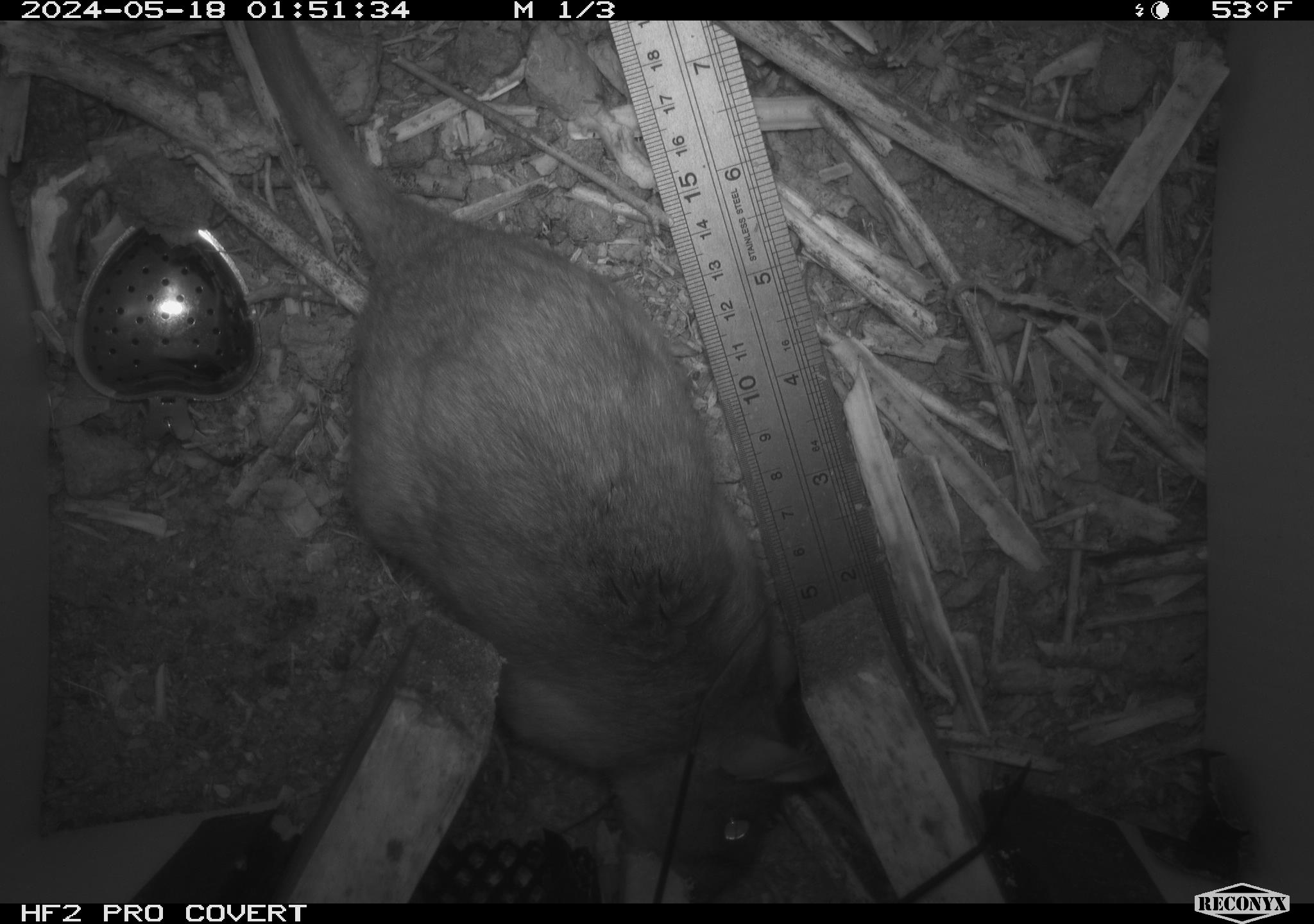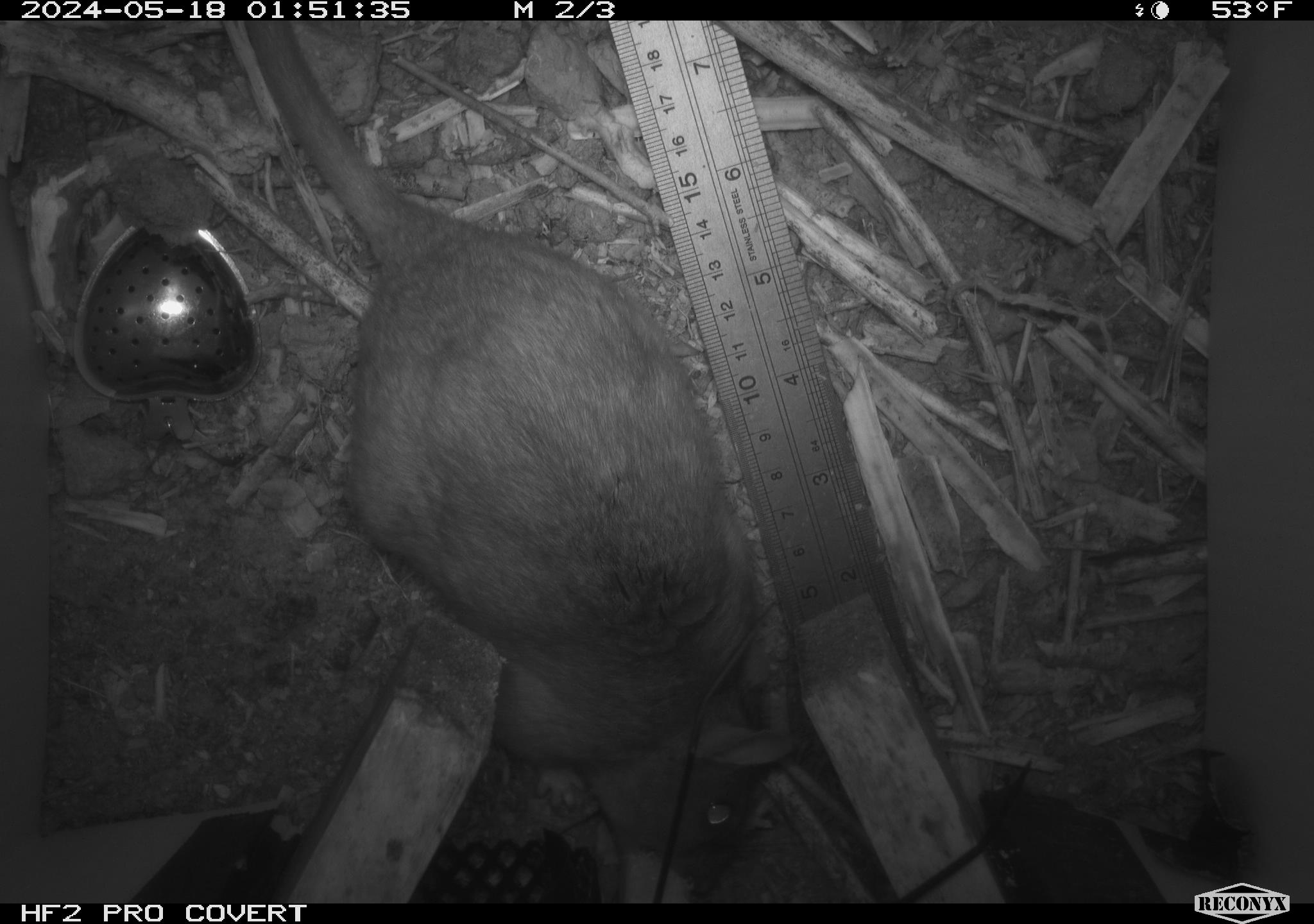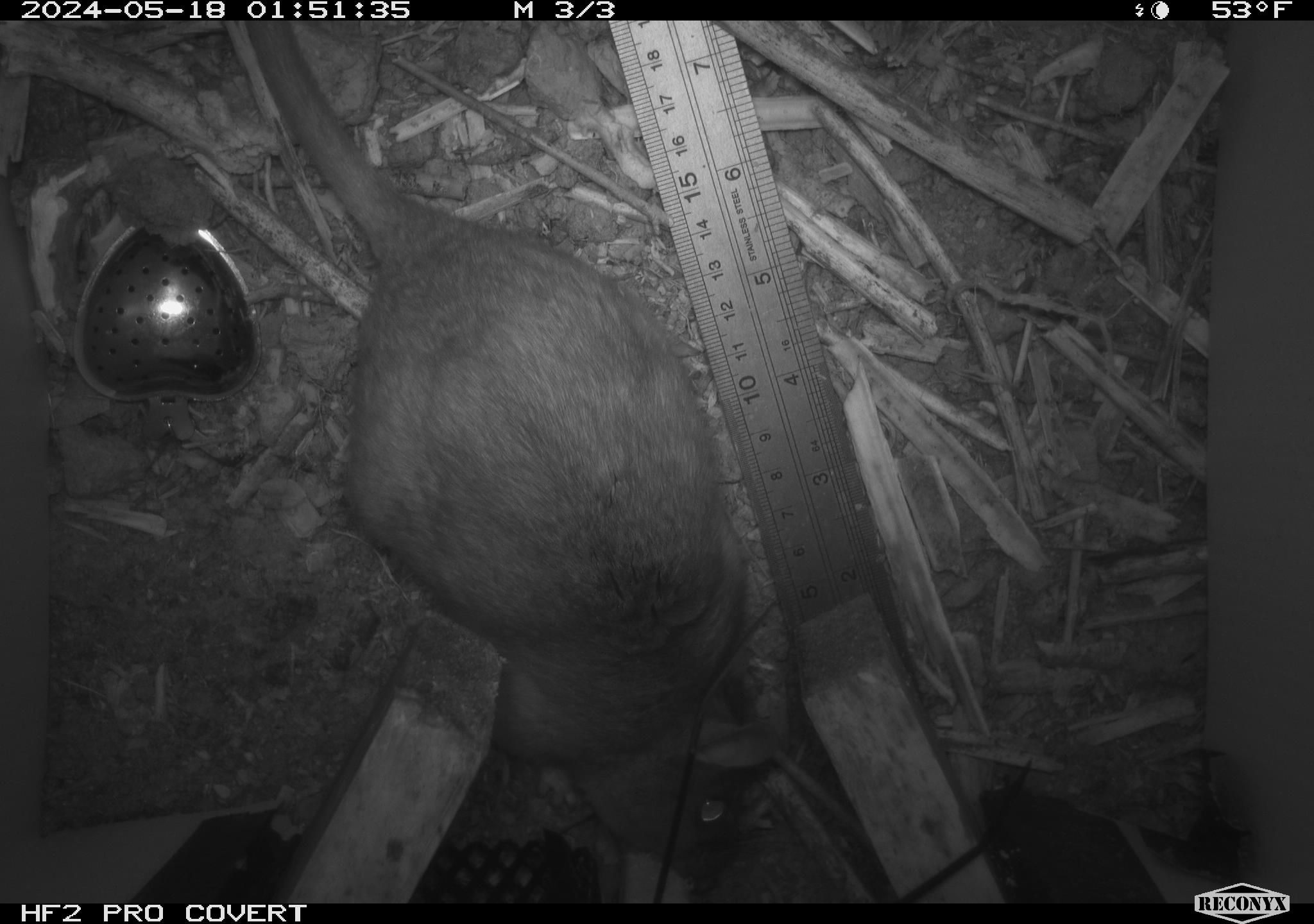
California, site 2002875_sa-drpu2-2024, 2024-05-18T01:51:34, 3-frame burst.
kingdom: Animalia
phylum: Chordata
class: Mammalia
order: Rodentia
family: Cricetidae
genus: Neotoma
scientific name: Neotoma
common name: pack rat or woodrat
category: neotoma species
Neotoma species (pack rat or woodrat) (Neotoma).